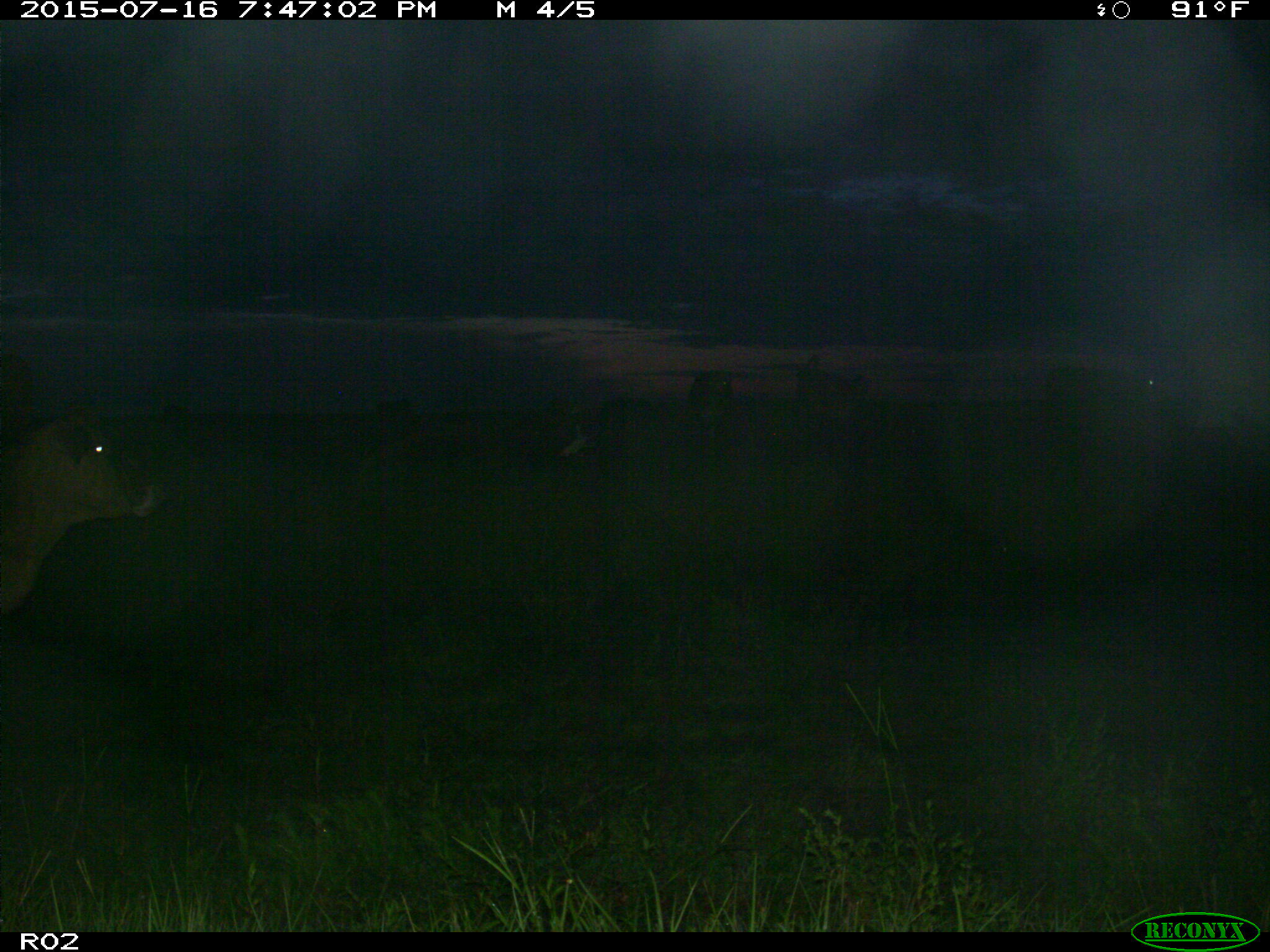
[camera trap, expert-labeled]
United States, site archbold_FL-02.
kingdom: Animalia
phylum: Chordata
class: Mammalia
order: Artiodactyla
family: Bovidae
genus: Bos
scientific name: Bos taurus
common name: domestic cow